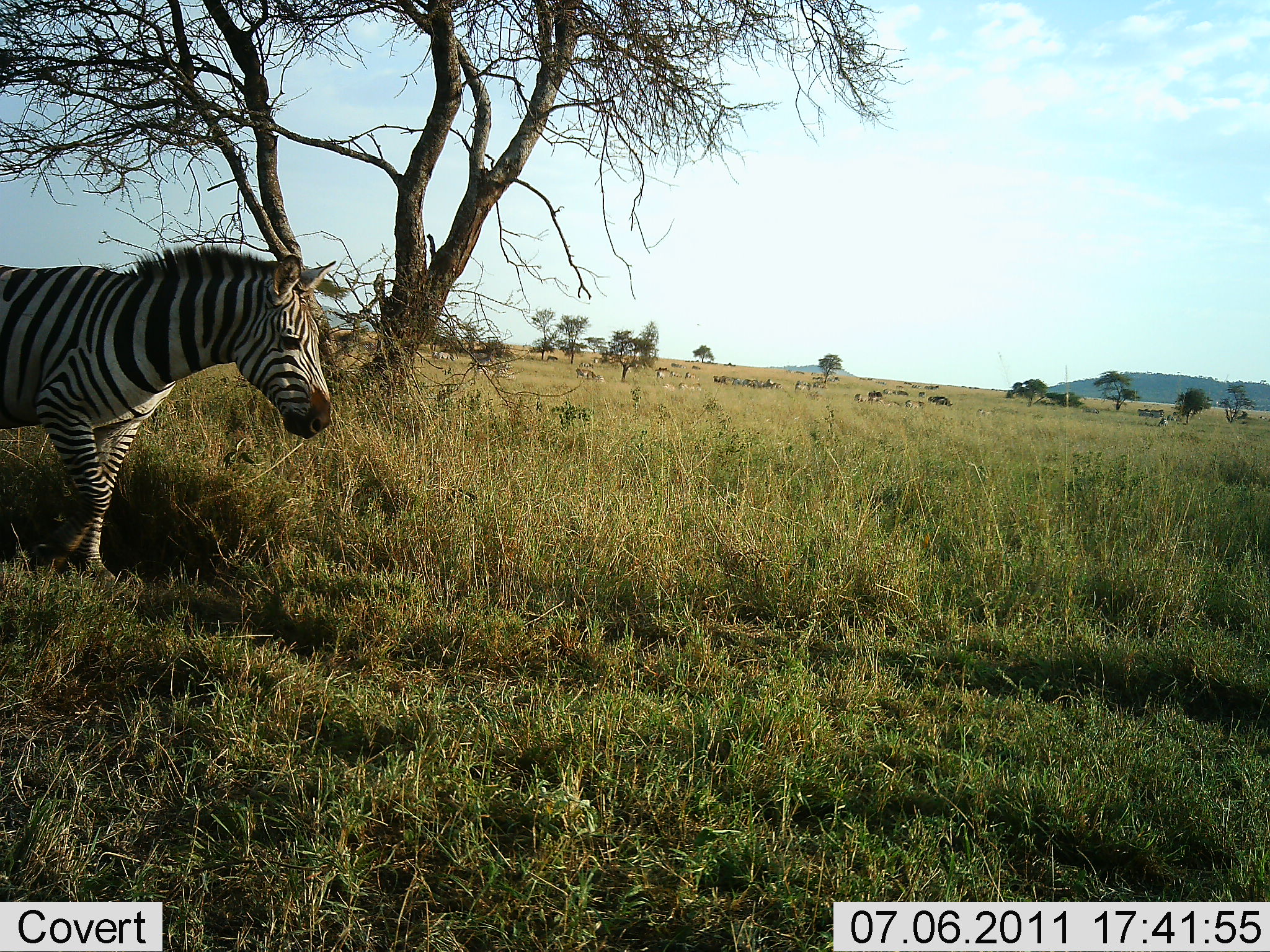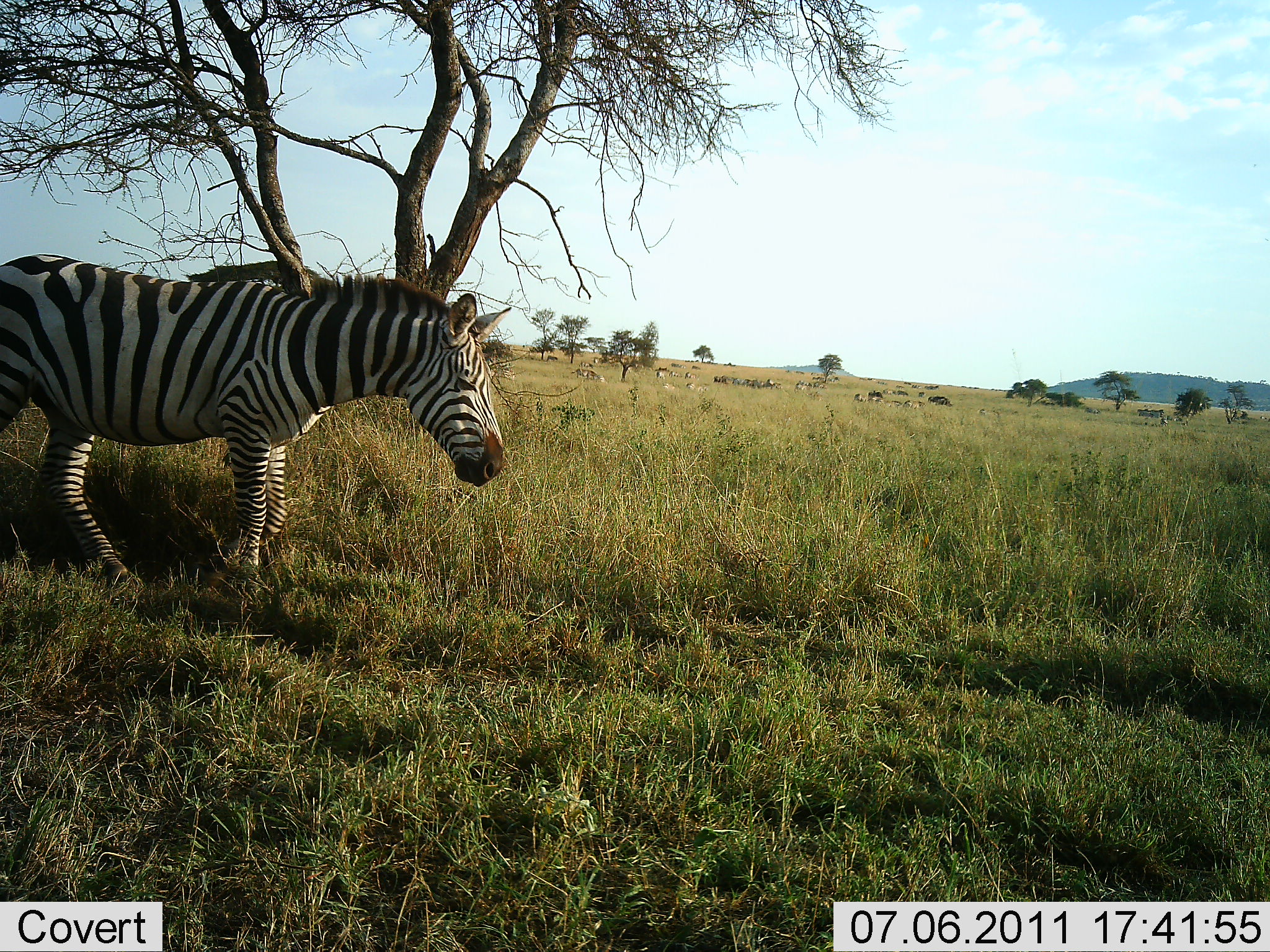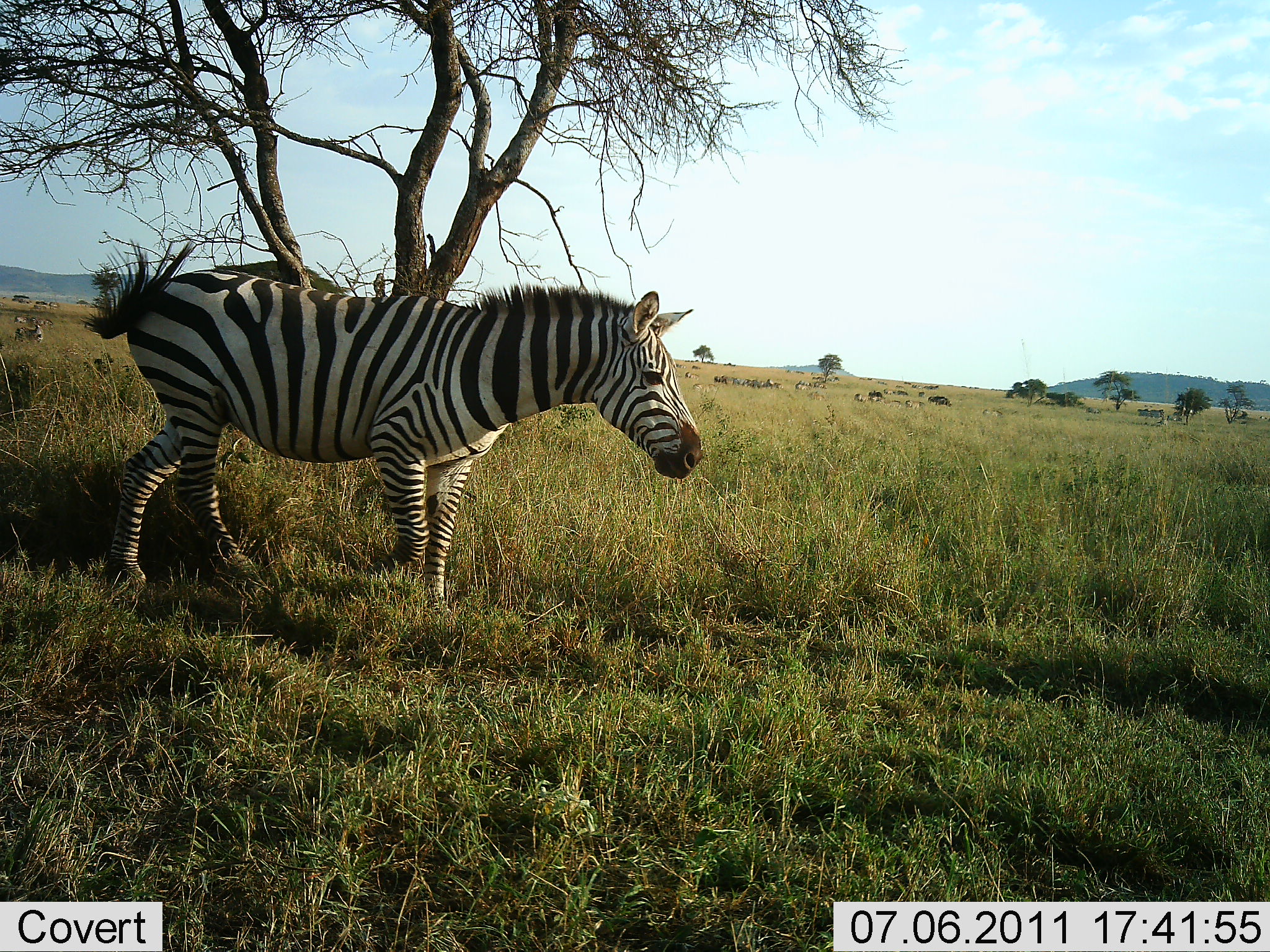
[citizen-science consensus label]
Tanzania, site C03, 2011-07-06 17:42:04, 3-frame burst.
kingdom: Animalia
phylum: Chordata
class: Mammalia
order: Perissodactyla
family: Equidae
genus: Equus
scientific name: Equus quagga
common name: plains zebra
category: zebra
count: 1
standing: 14%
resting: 0%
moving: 86%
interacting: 0%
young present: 0%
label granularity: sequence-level